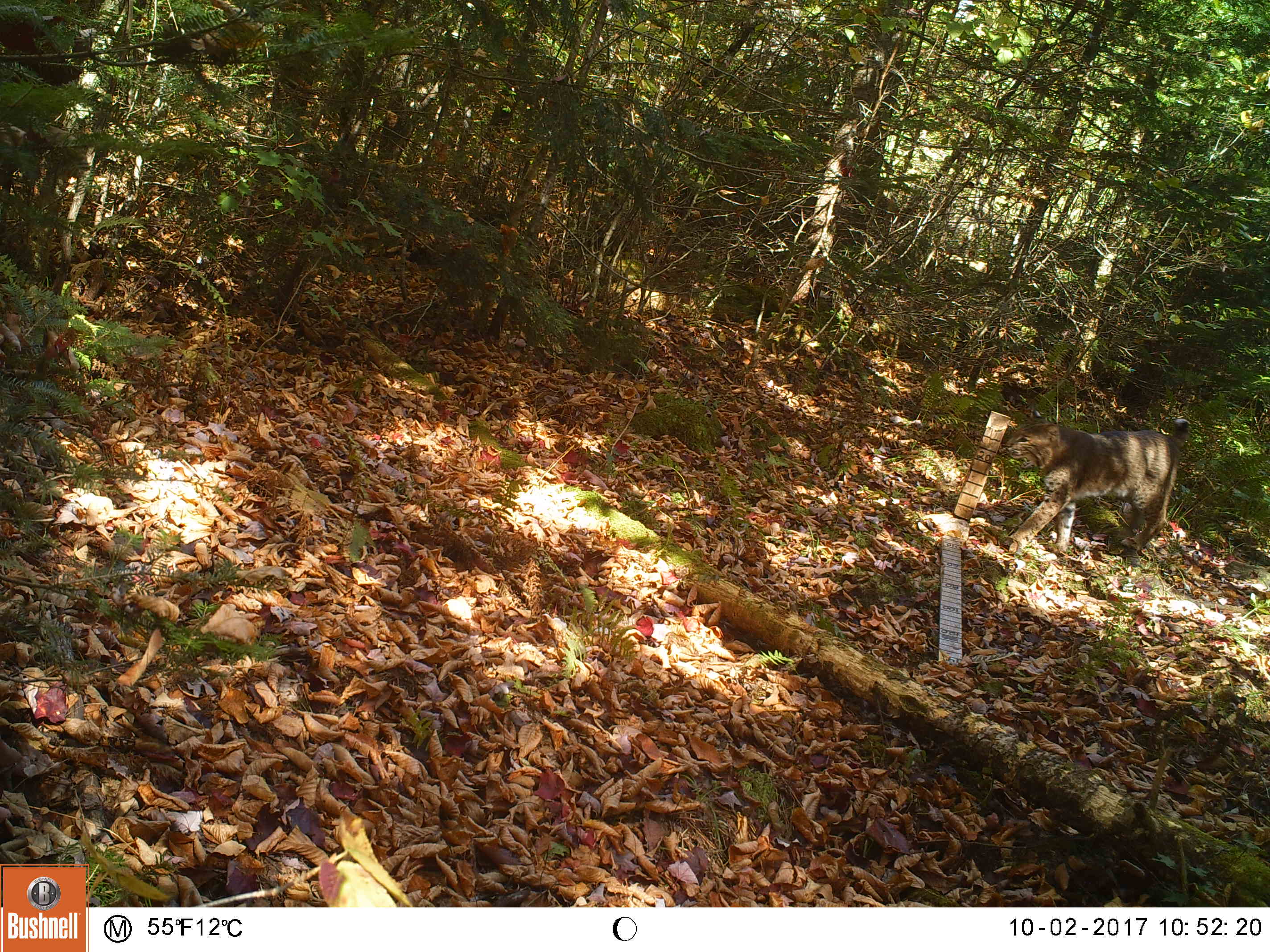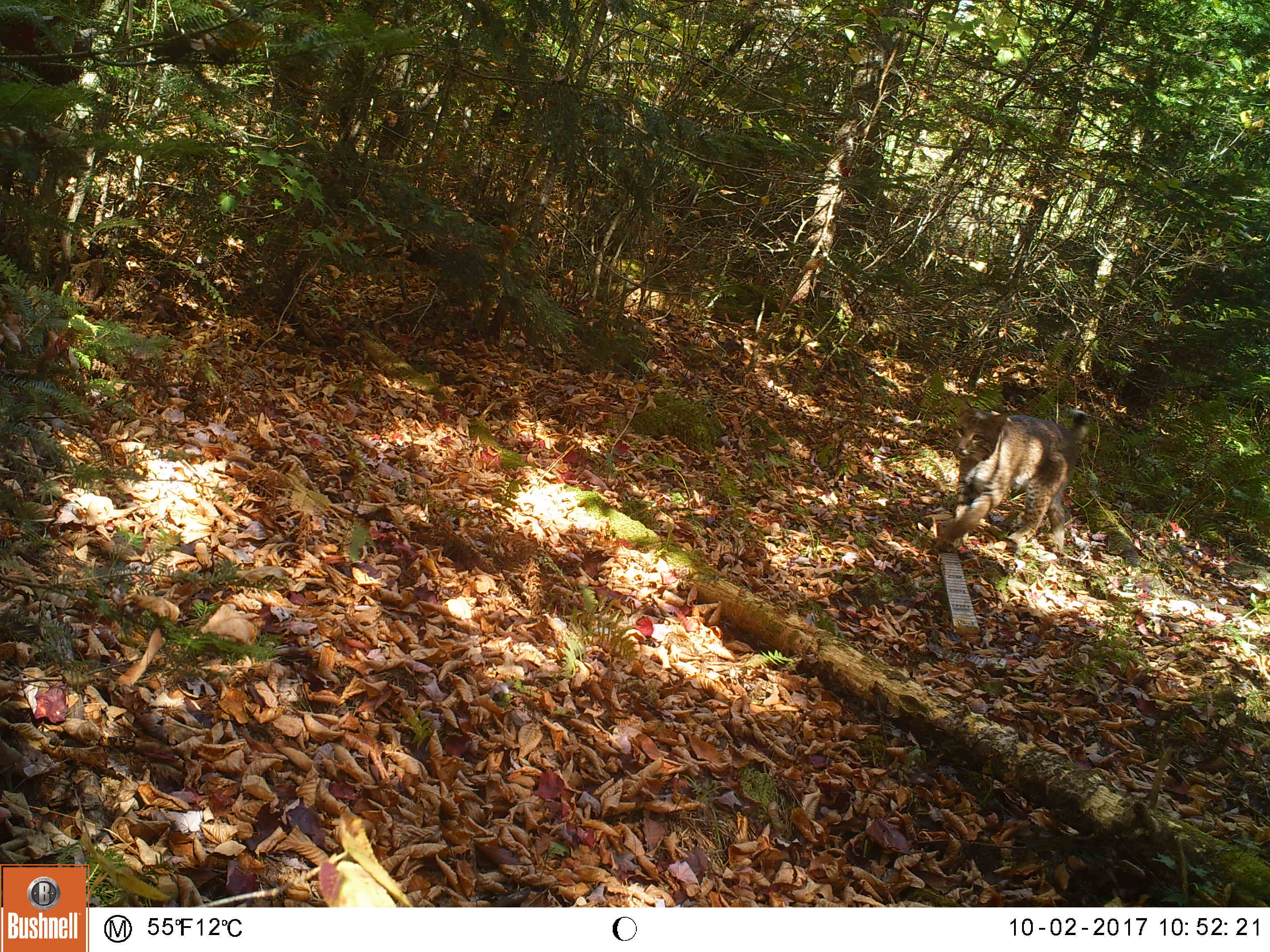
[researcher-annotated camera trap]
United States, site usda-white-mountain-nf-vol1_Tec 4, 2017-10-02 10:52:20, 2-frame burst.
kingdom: Animalia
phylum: Chordata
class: Mammalia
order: Carnivora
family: Felidae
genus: Lynx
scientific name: Lynx rufus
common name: bobcat